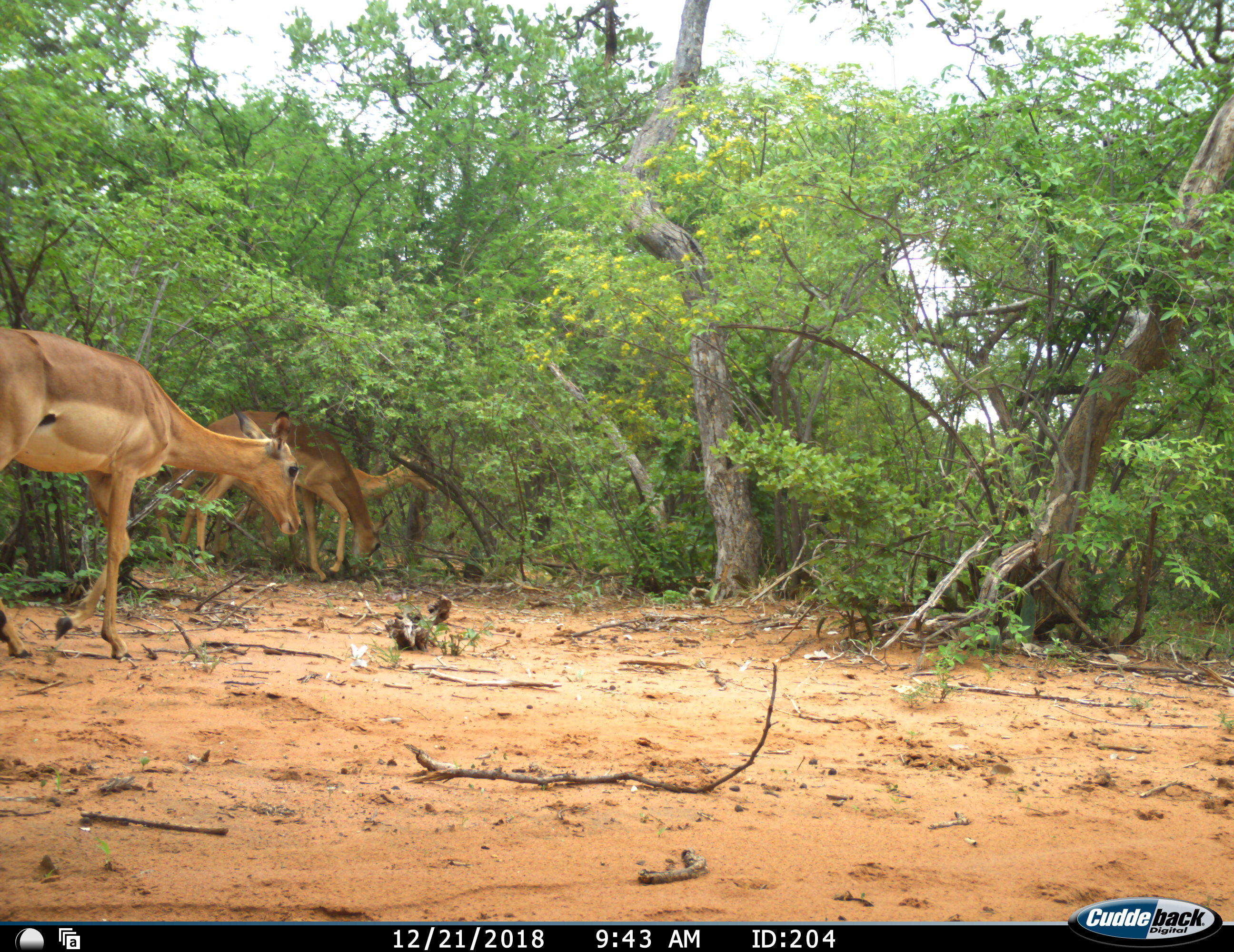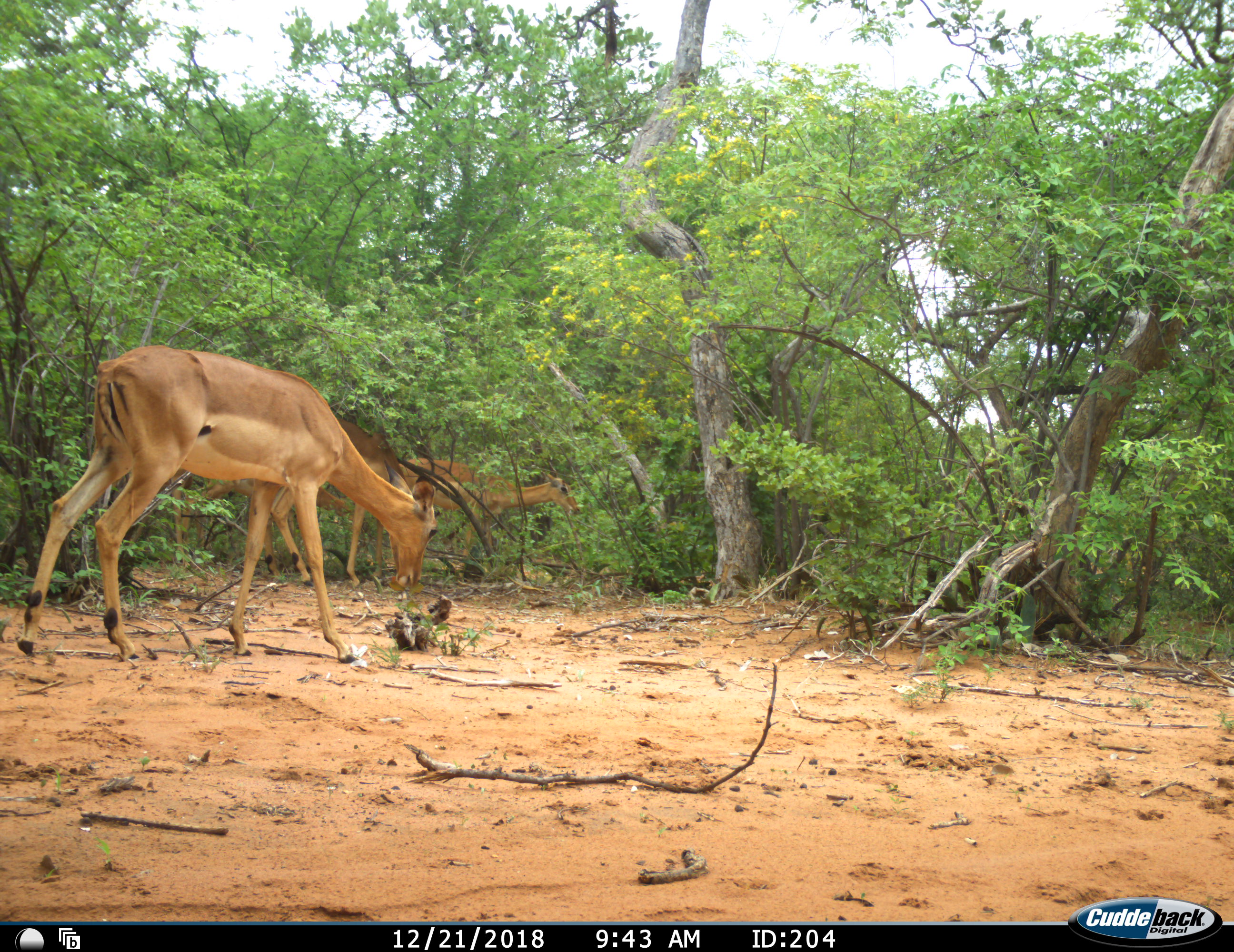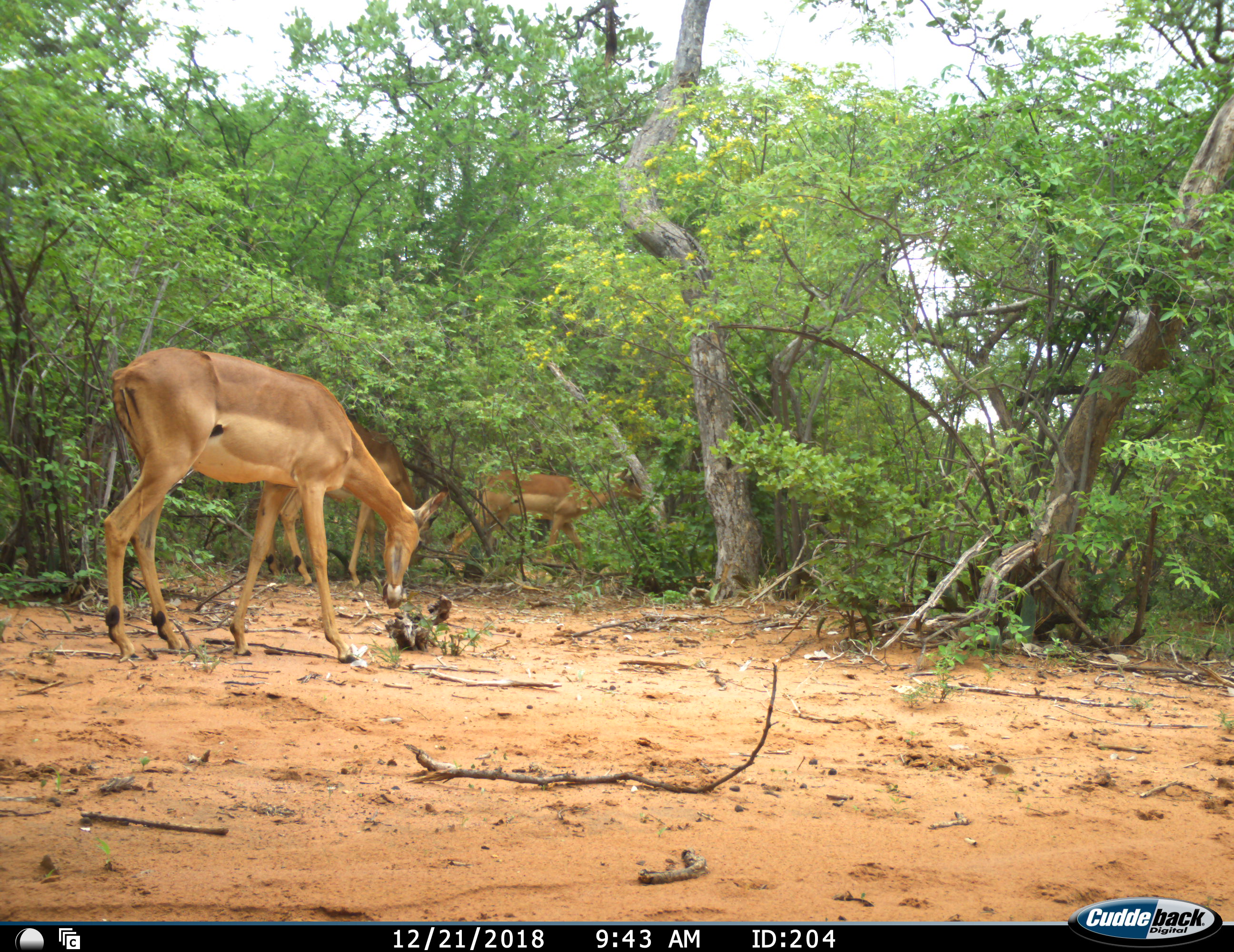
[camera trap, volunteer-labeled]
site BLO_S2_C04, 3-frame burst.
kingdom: Animalia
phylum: Chordata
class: Mammalia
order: Artiodactyla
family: Bovidae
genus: Aepyceros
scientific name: Aepyceros melampus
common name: impala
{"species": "impala (Aepyceros melampus)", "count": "3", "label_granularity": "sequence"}